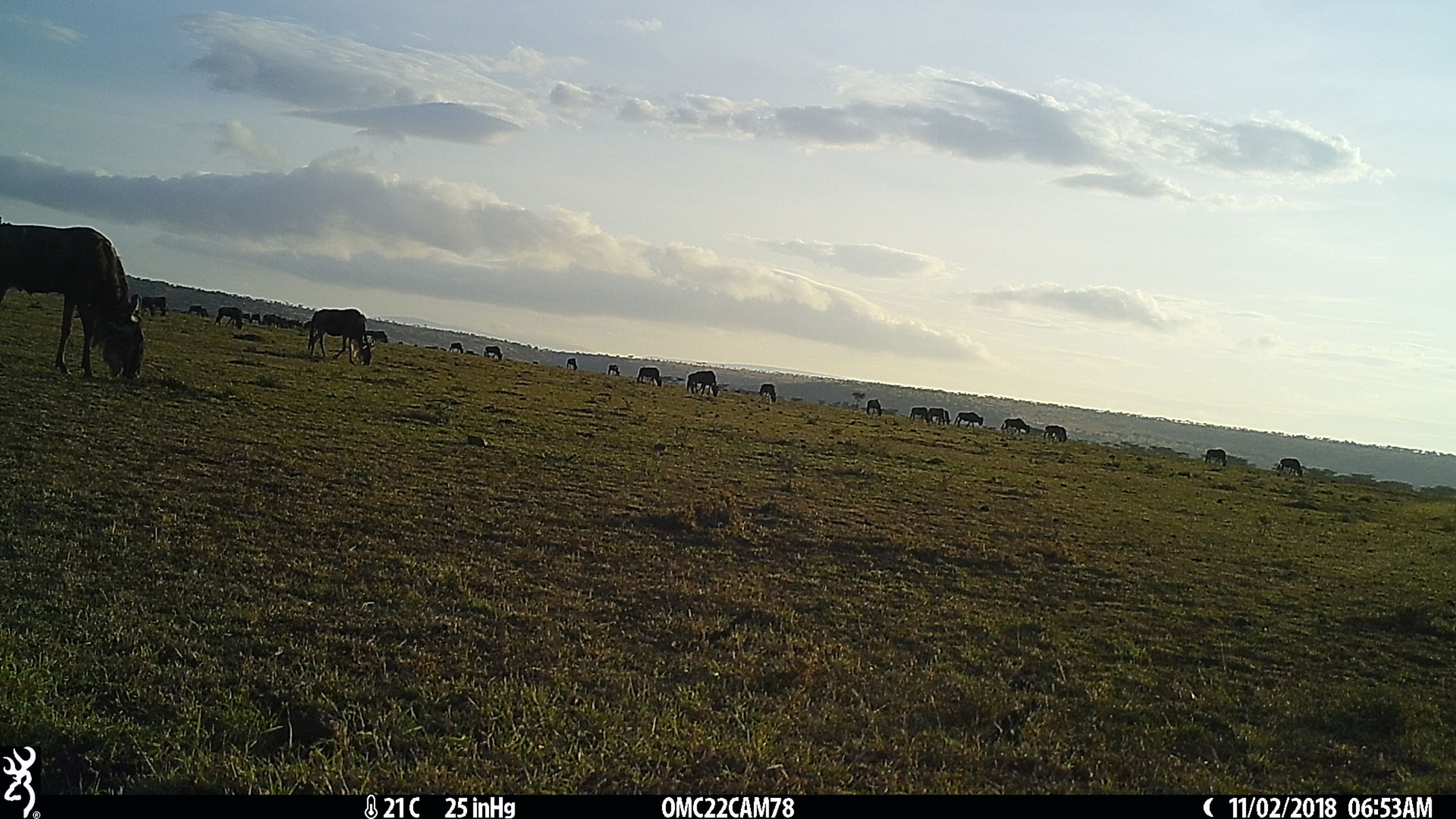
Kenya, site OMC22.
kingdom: Animalia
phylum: Chordata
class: Mammalia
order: Artiodactyla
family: Bovidae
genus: Connochaetes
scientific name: Connochaetes taurinus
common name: blue wildebeest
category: wildebeest